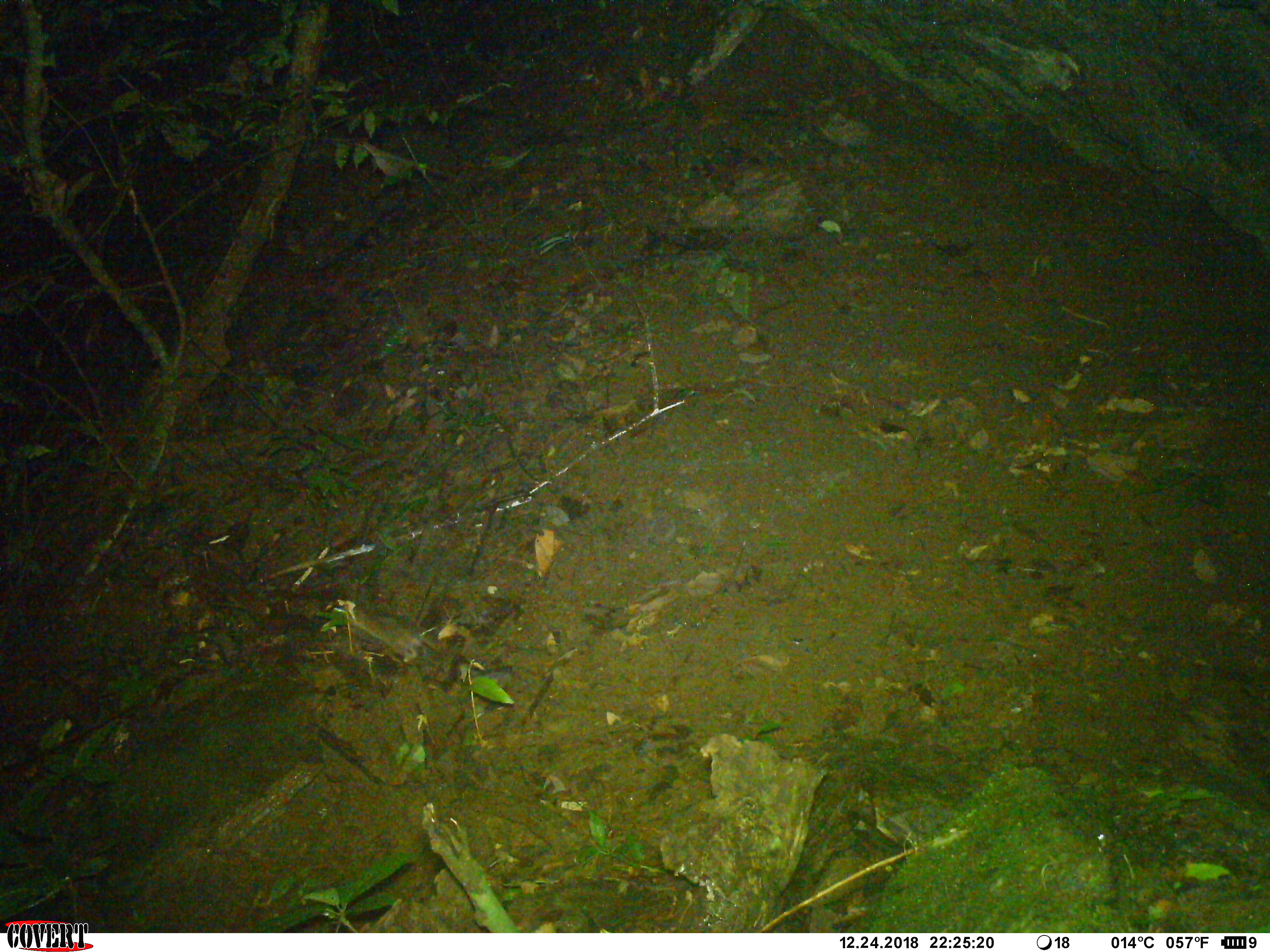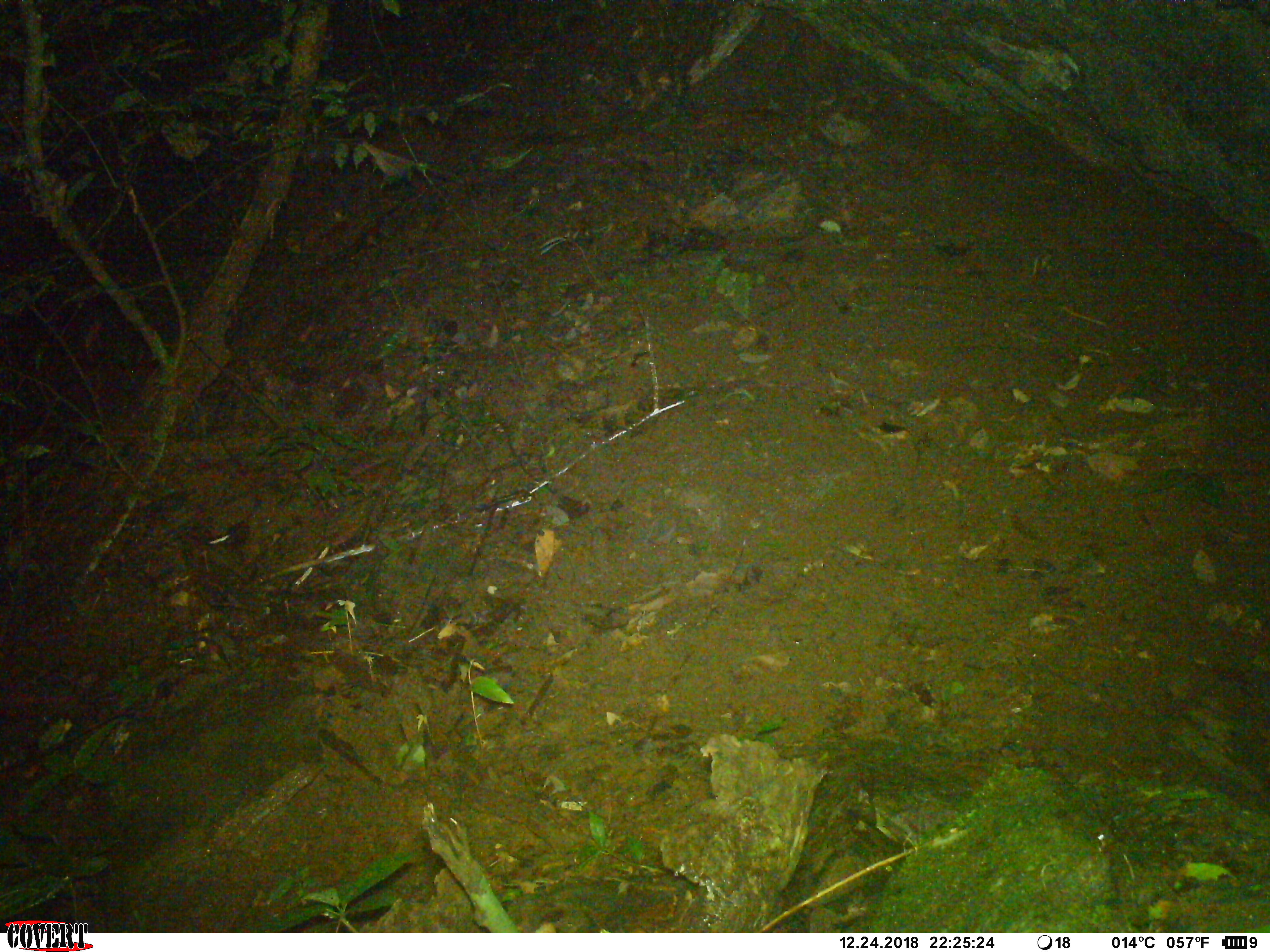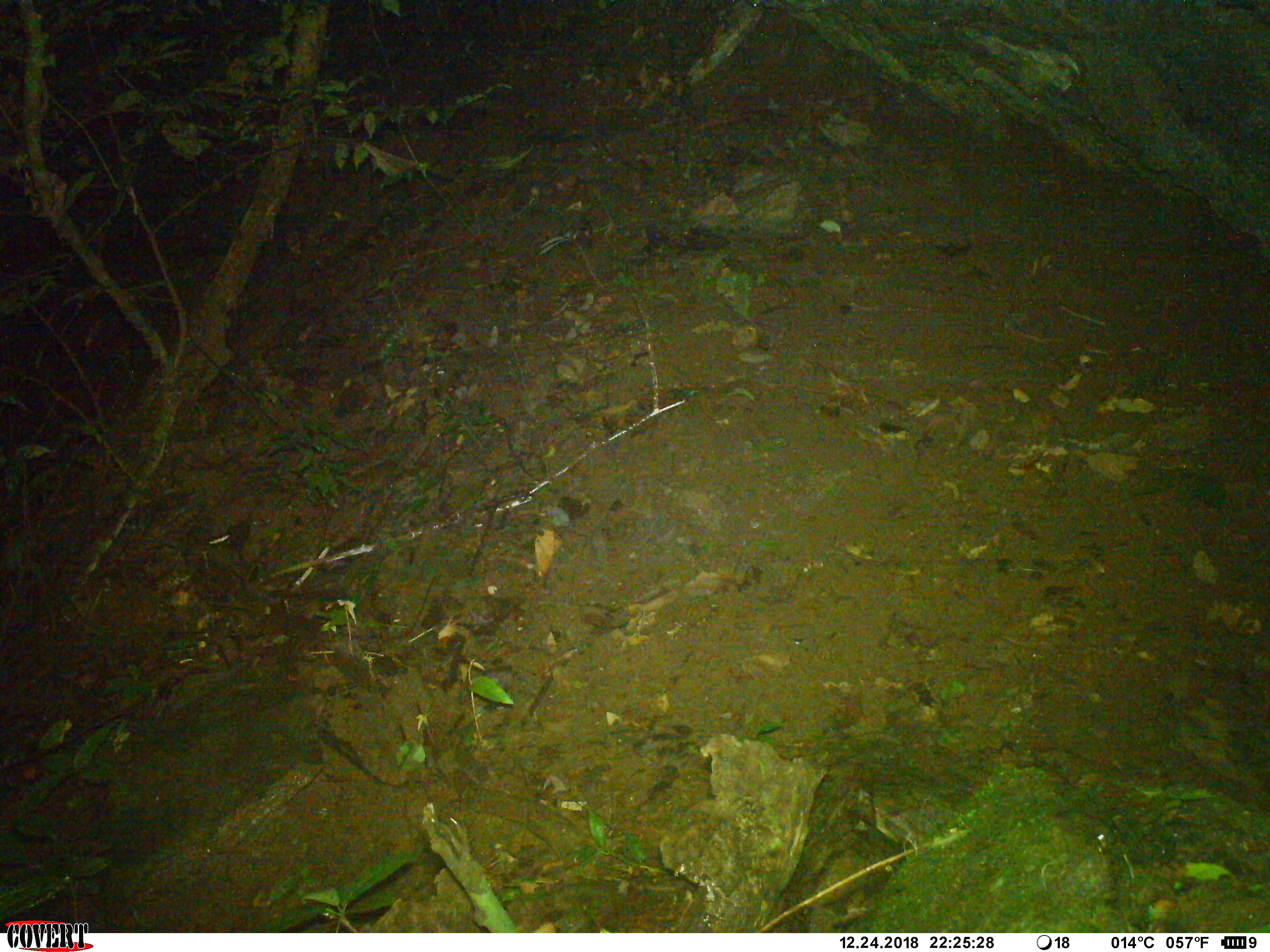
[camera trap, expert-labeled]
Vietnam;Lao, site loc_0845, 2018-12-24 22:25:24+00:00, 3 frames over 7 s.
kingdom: Animalia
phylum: Chordata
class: Mammalia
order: Rodentia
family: Muridae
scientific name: Muridae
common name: old-world mice and rats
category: unidentified murid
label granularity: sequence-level